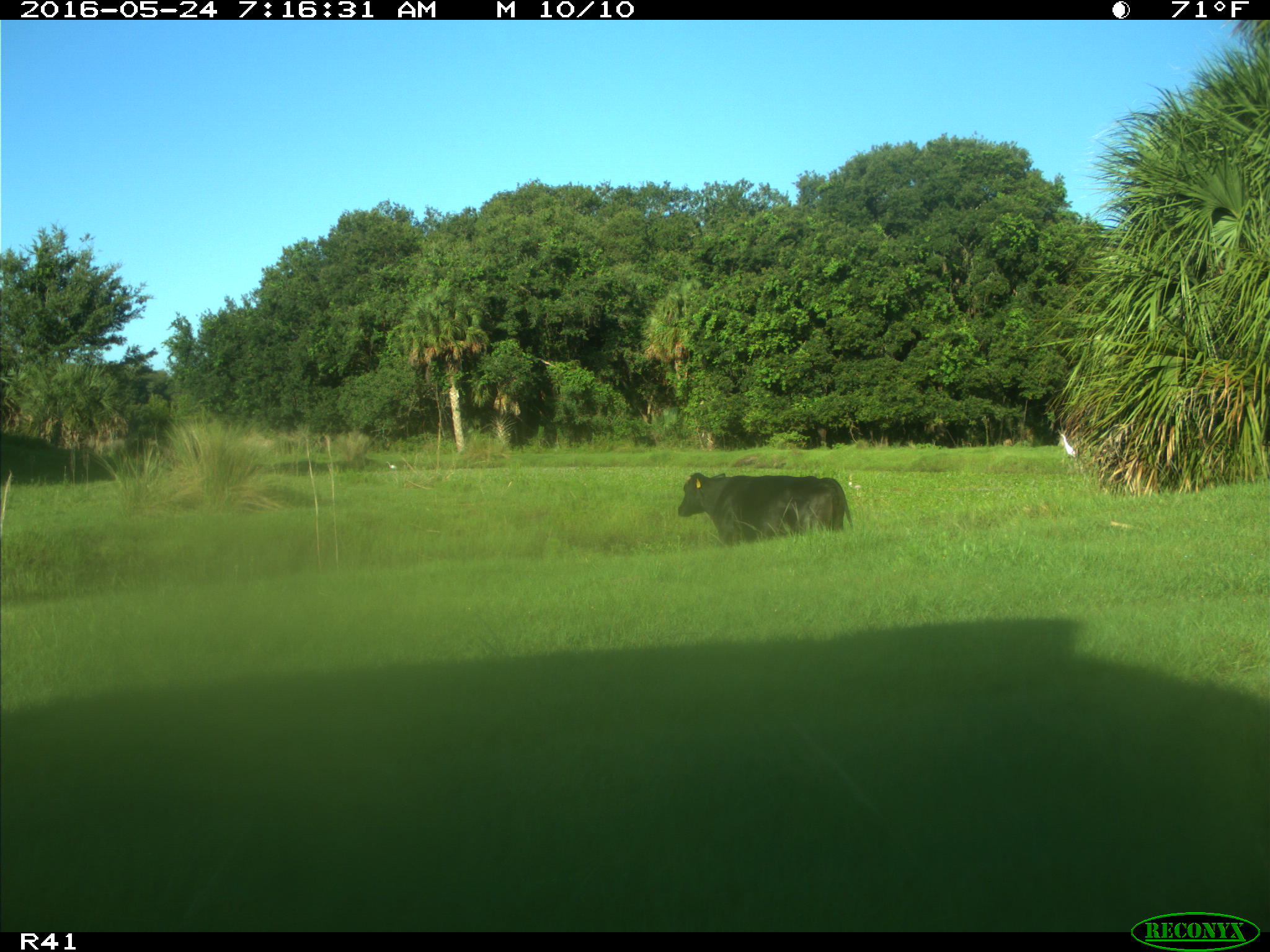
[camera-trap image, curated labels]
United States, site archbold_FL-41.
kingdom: Animalia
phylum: Chordata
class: Mammalia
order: Artiodactyla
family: Bovidae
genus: Bos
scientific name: Bos taurus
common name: domestic cow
Bos taurus (domestic cow).